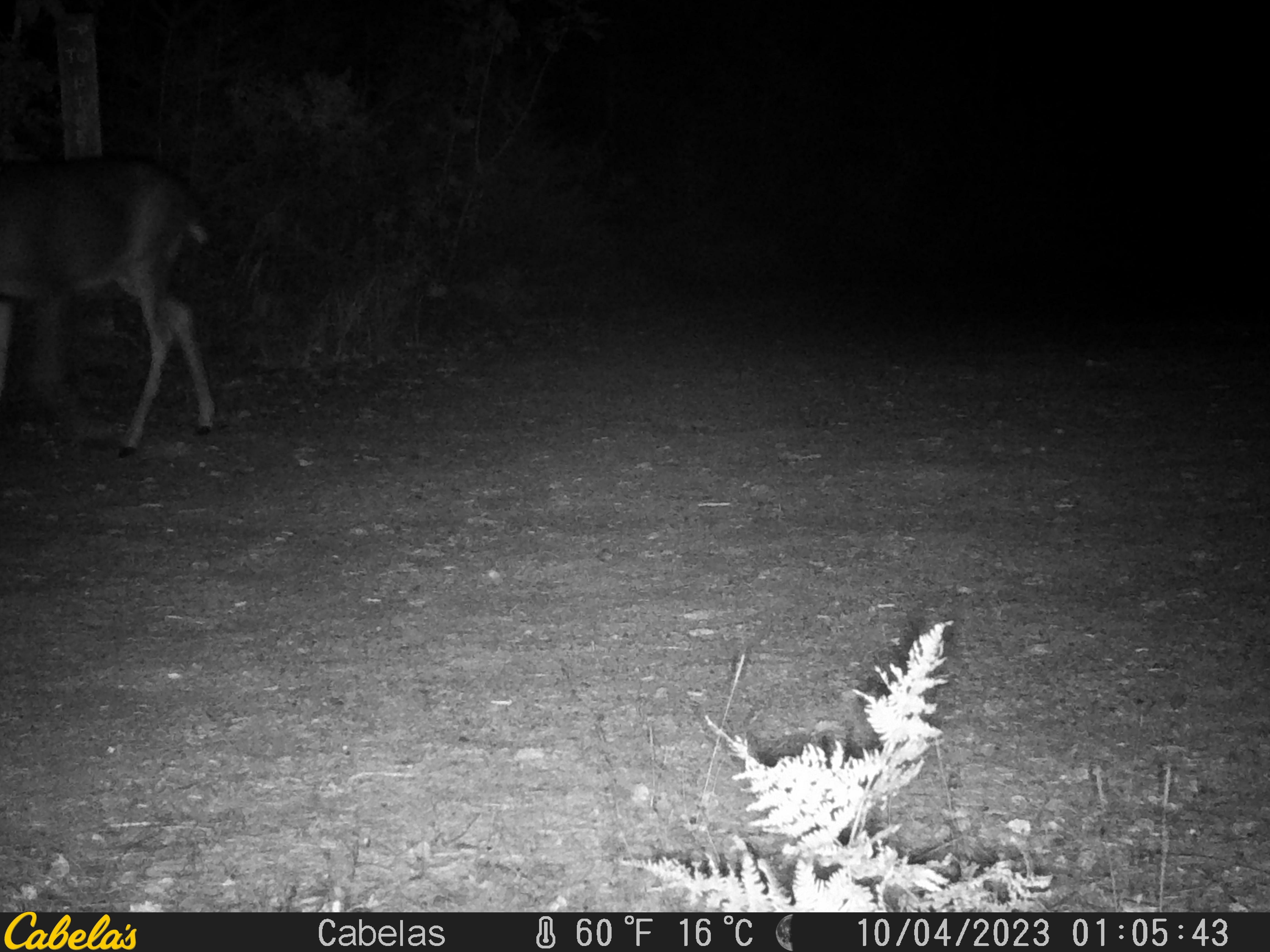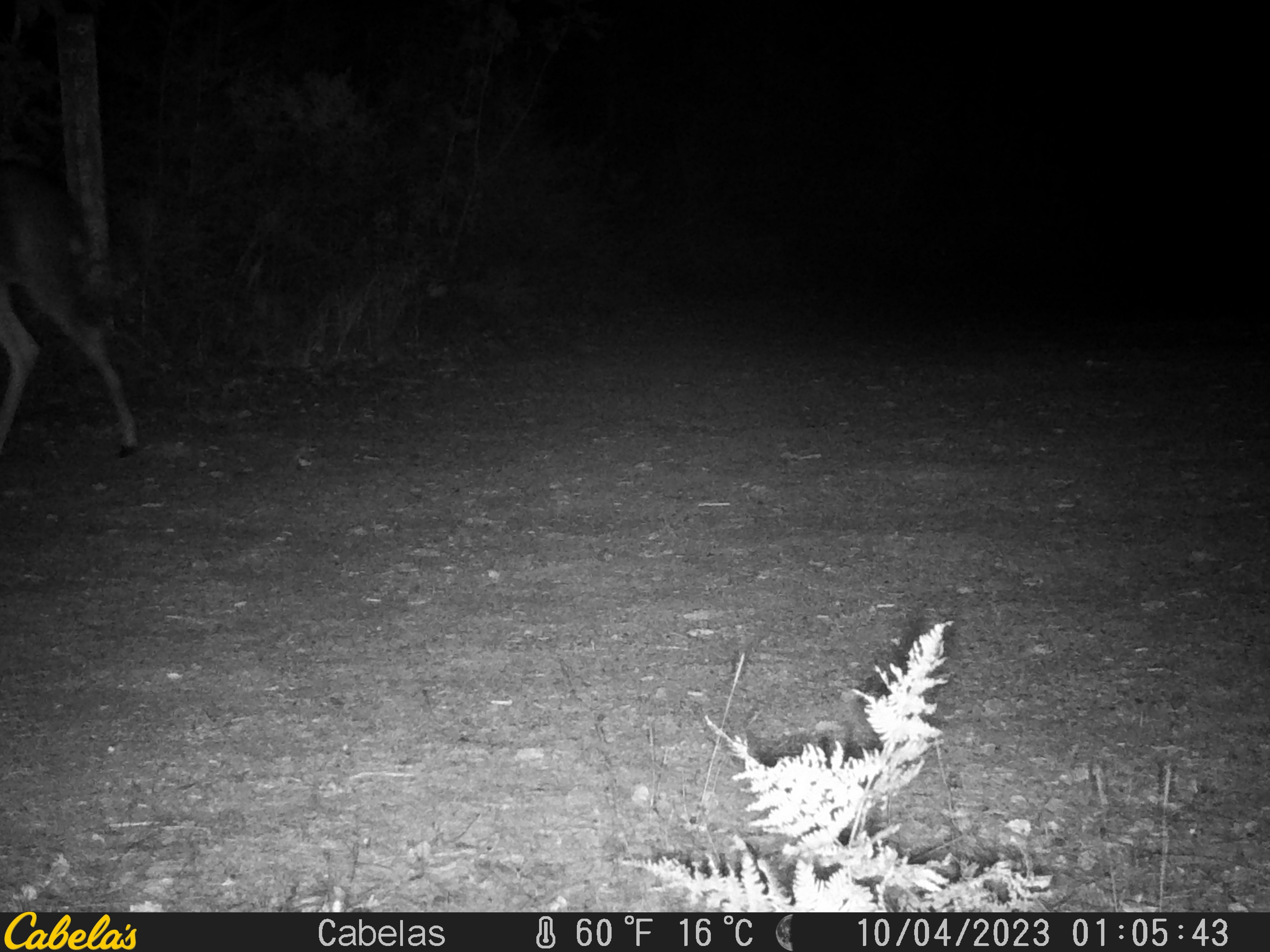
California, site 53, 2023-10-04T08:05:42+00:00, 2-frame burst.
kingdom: Animalia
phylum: Chordata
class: Mammalia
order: Artiodactyla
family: Cervidae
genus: Odocoileus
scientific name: Odocoileus hemionus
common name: mule deer